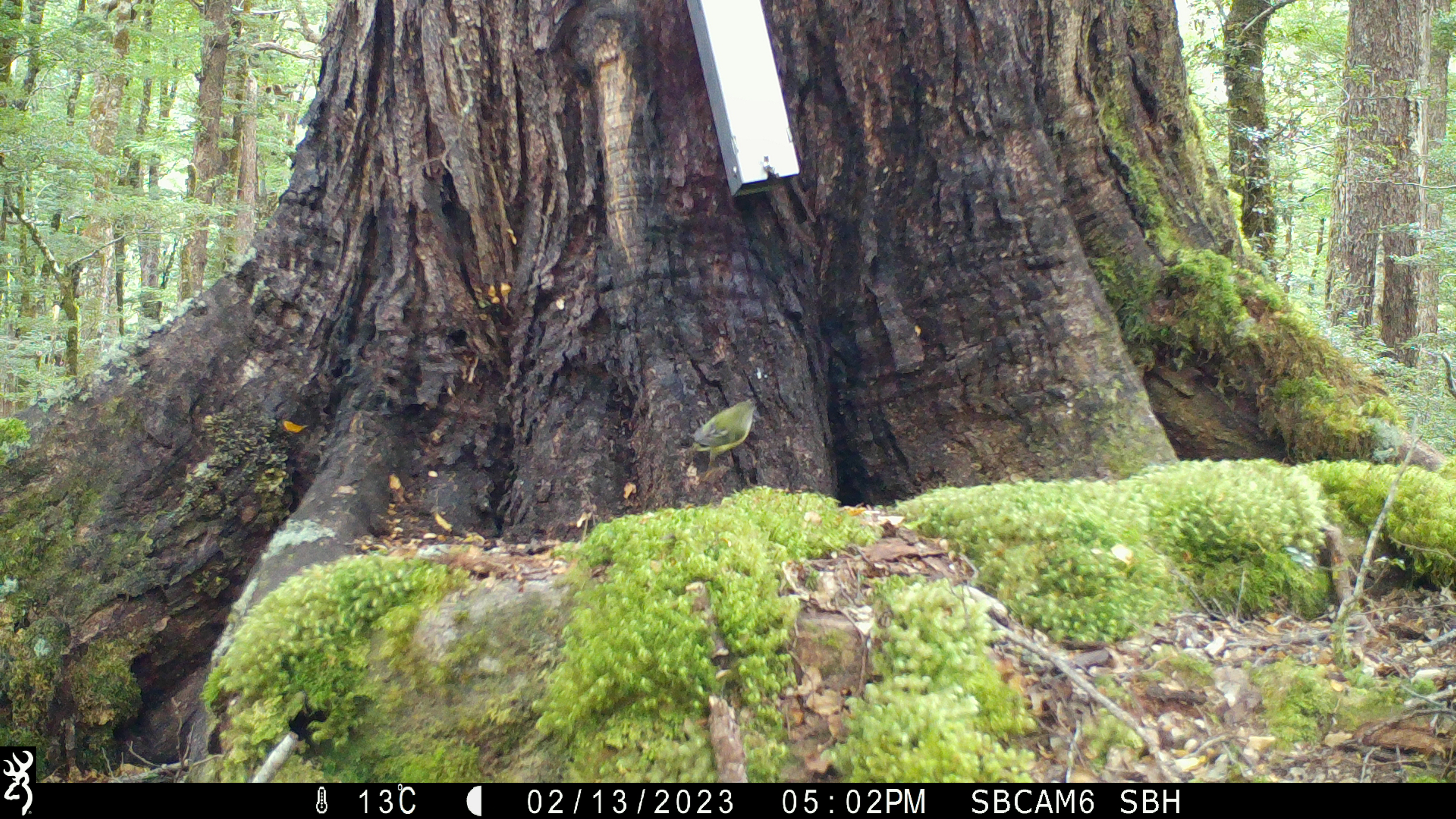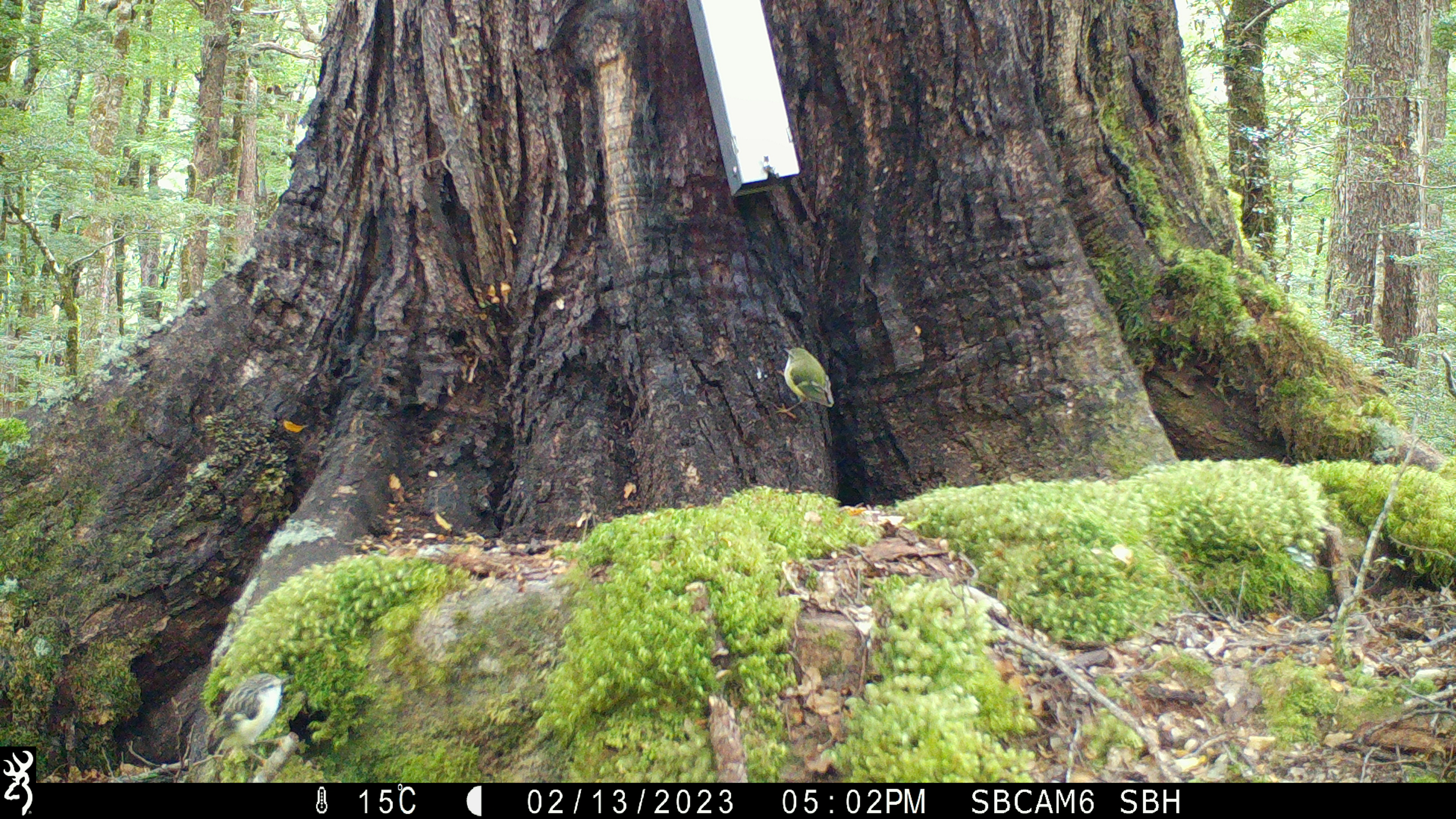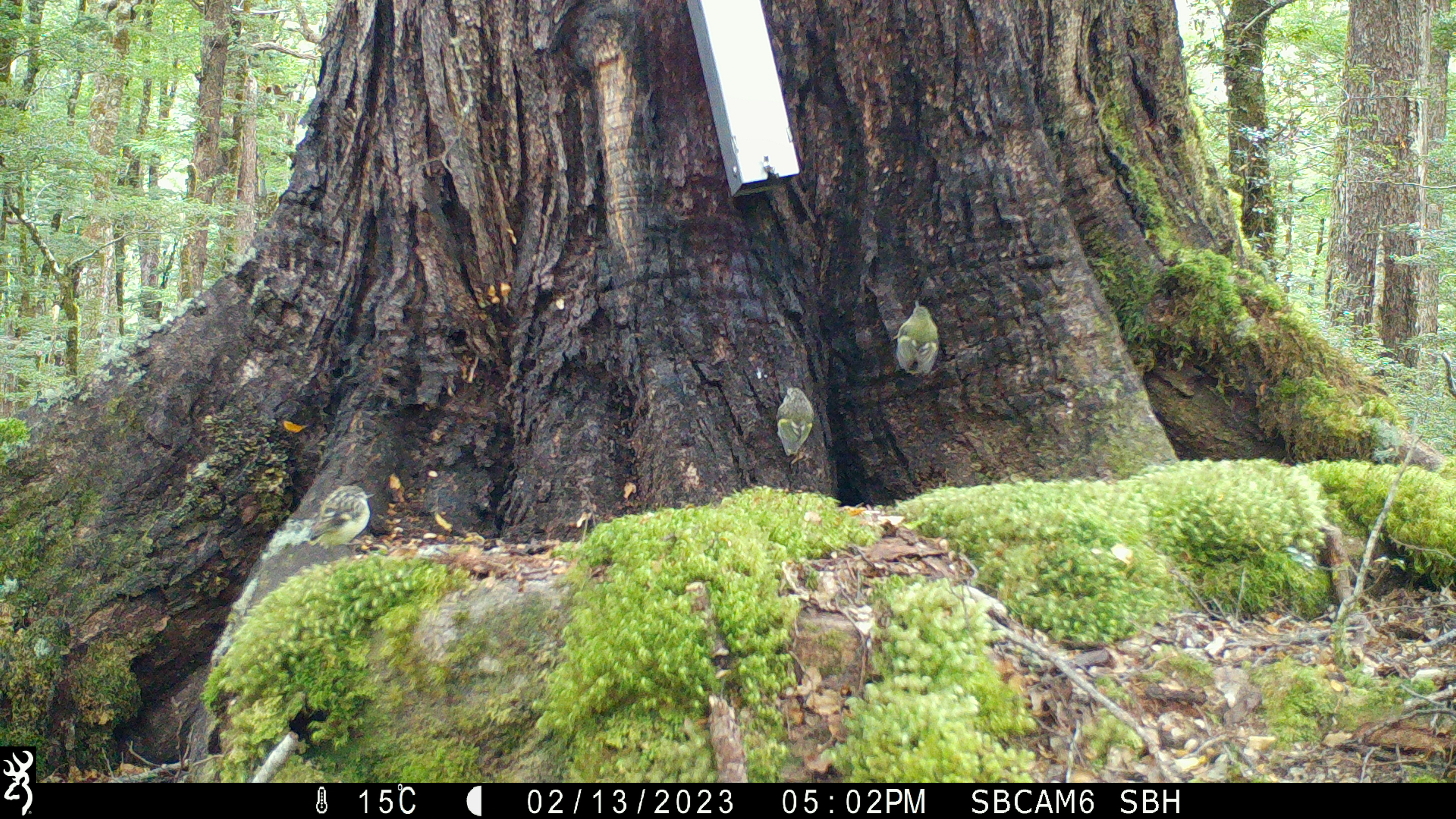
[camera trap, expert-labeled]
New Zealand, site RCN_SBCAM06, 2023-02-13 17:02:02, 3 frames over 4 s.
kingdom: Animalia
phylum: Chordata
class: Aves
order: Passeriformes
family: Acanthisittidae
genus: Acanthisitta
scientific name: Acanthisitta chloris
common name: rifleman